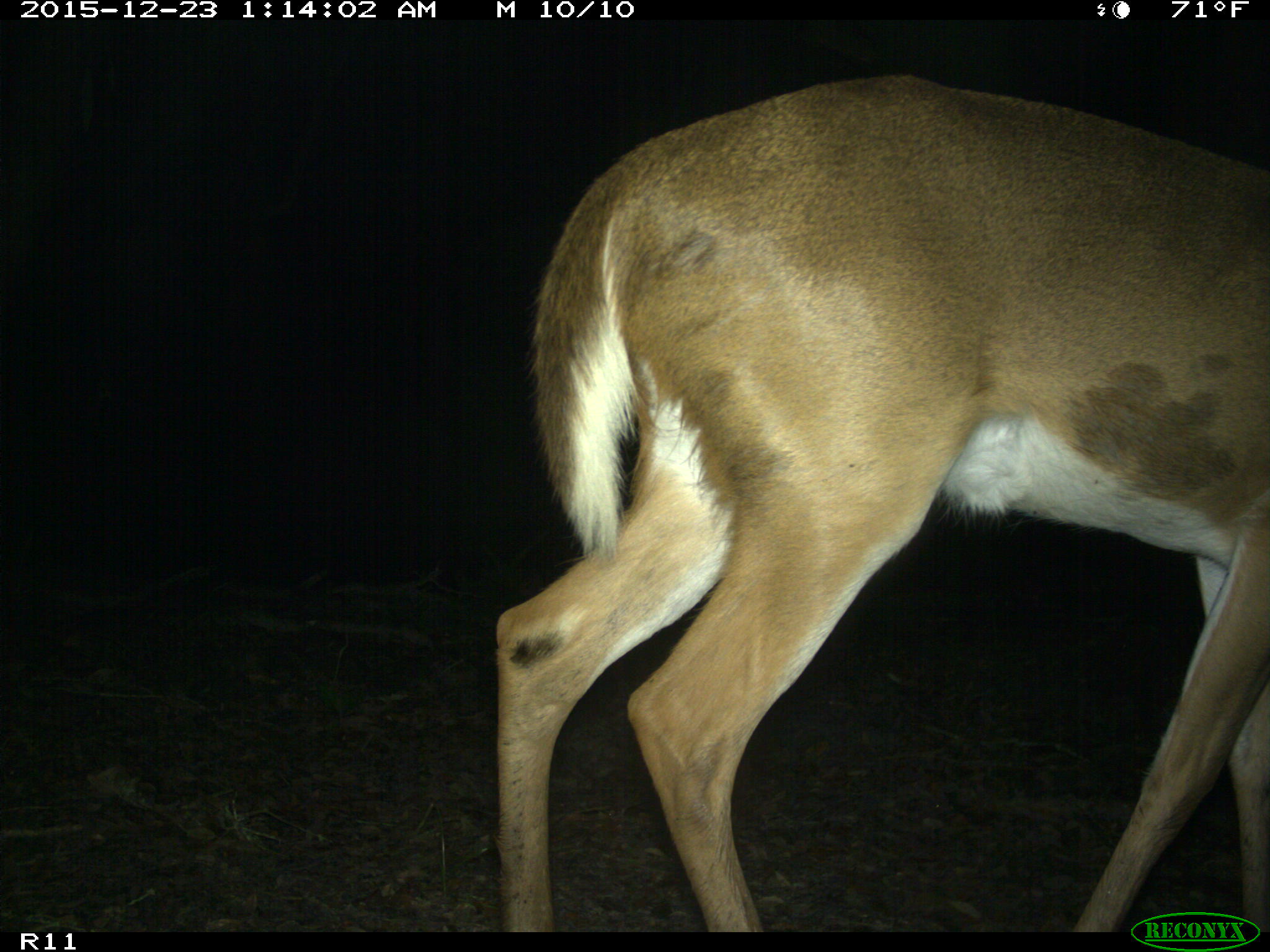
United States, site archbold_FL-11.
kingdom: Animalia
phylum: Chordata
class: Mammalia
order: Artiodactyla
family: Cervidae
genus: Odocoileus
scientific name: Odocoileus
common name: deer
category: unidentified deer